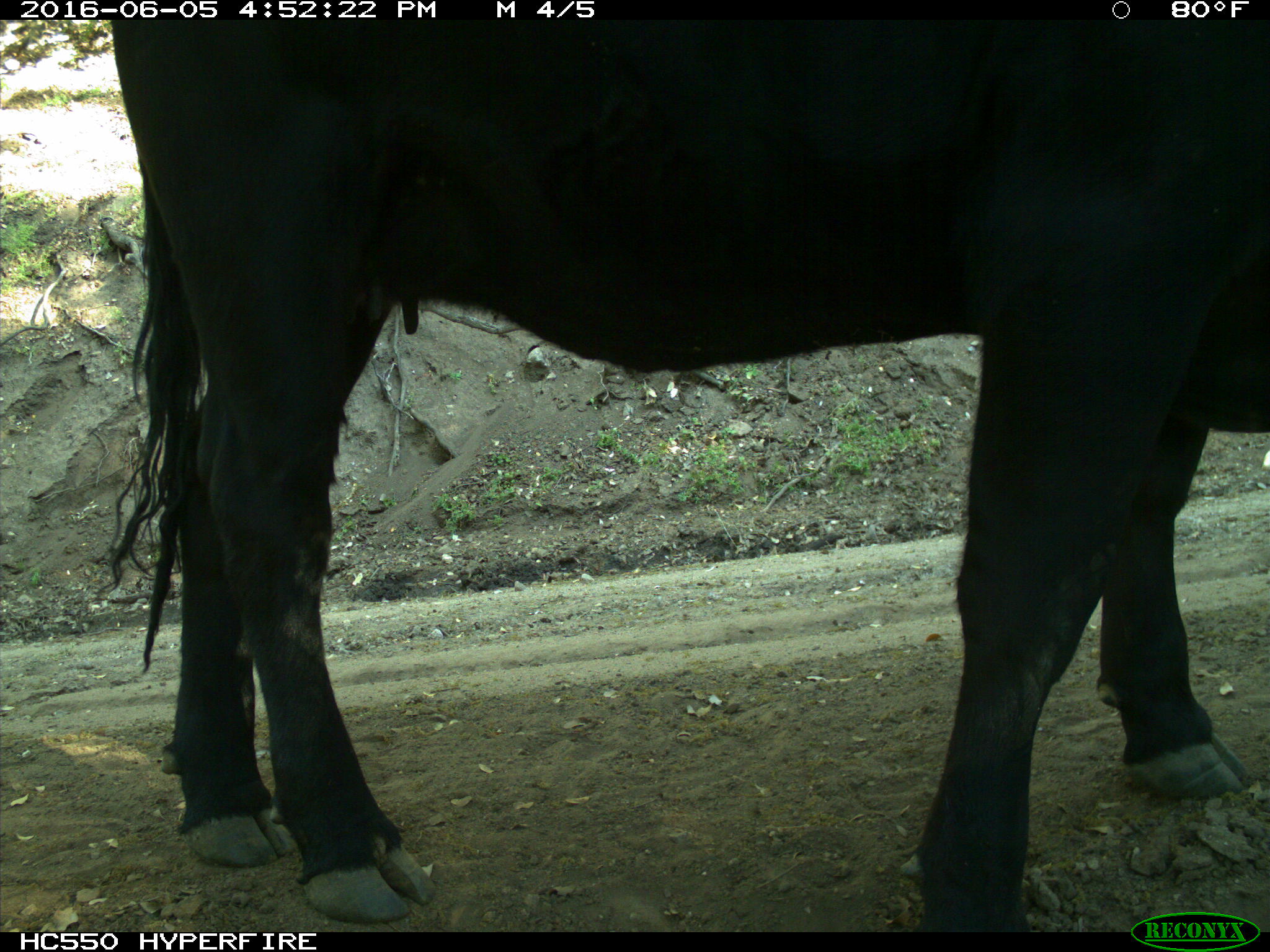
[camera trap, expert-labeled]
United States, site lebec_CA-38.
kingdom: Animalia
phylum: Chordata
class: Mammalia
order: Artiodactyla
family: Bovidae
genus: Bos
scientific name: Bos taurus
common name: domestic cow